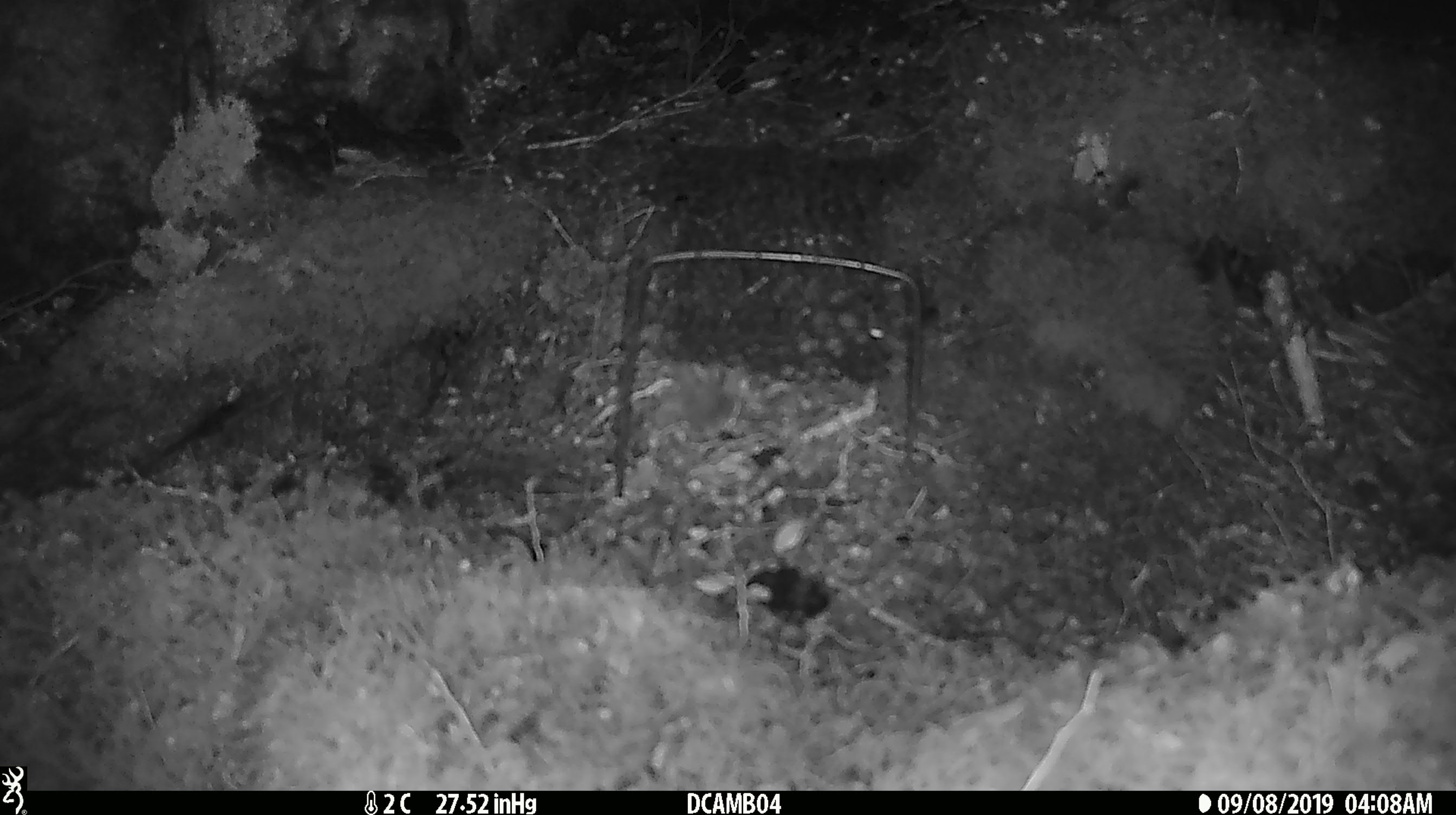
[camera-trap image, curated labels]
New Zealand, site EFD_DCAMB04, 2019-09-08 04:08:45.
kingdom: Animalia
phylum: Chordata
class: Mammalia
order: Rodentia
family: Muridae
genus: Mus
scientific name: Mus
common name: mouse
Mouse (Mus).